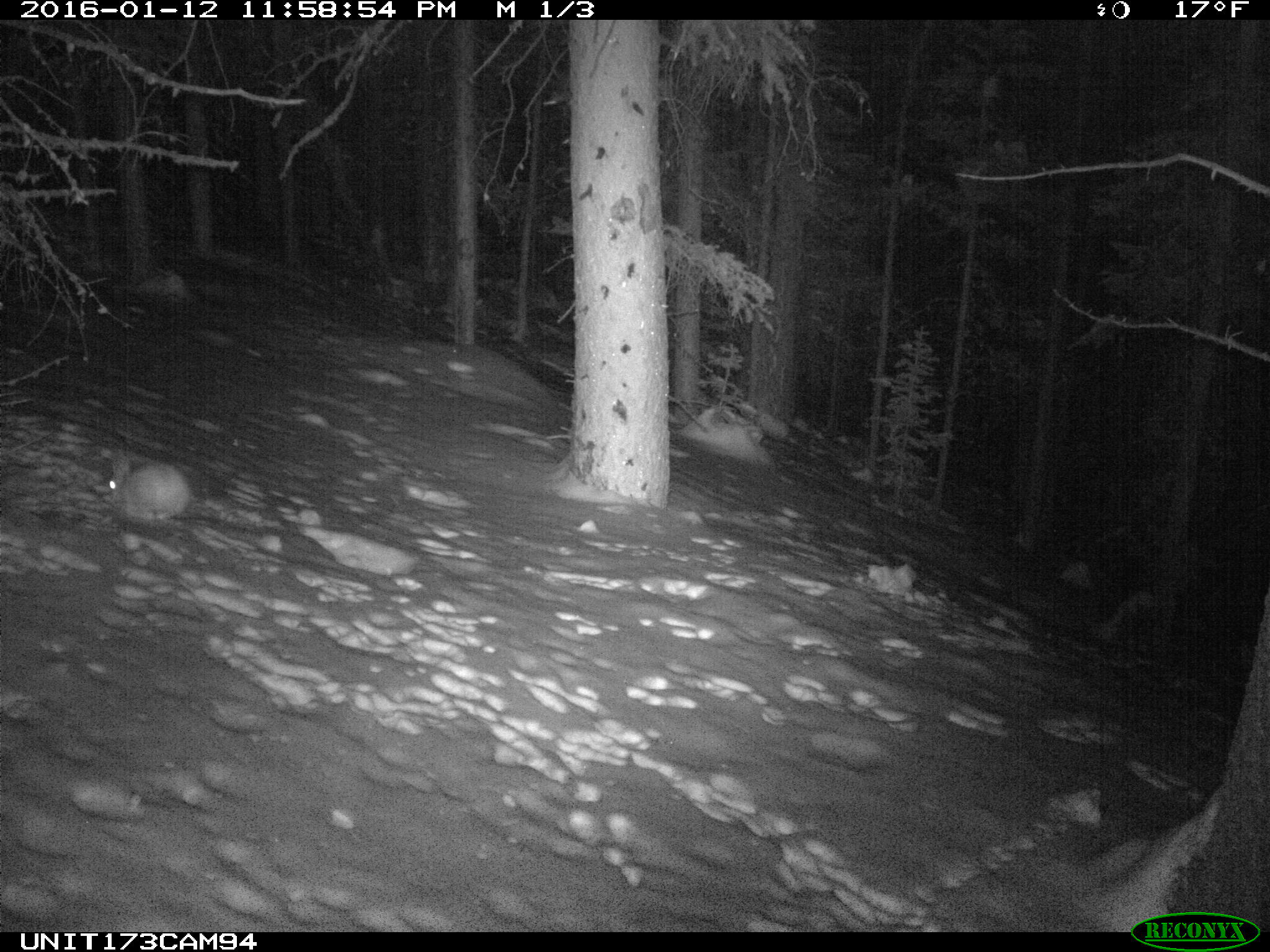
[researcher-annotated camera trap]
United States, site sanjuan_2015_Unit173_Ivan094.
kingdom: Animalia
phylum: Chordata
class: Mammalia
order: Lagomorpha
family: Leporidae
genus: Lepus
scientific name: Lepus americanus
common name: snowshoe hare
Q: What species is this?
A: Lepus americanus (snowshoe hare).